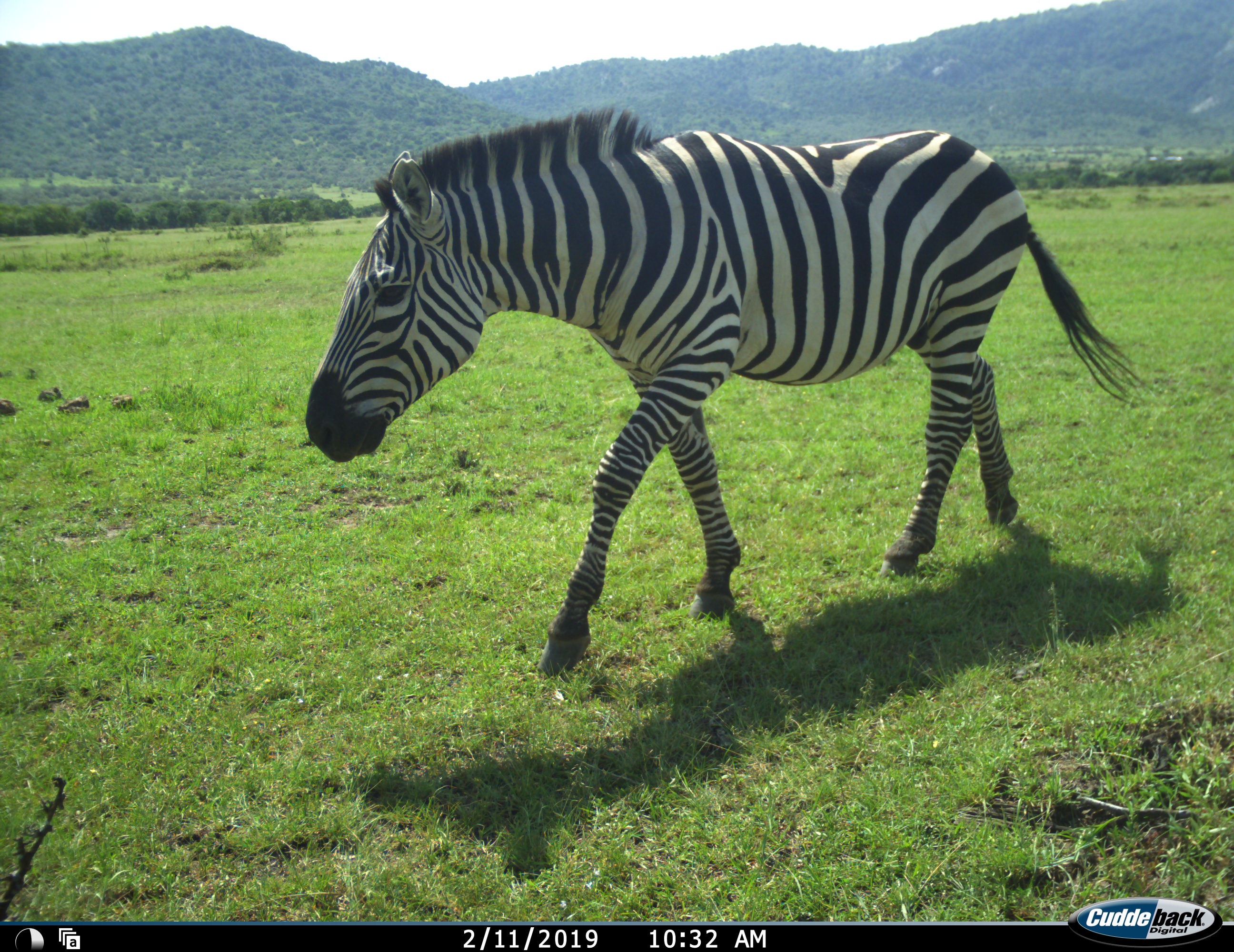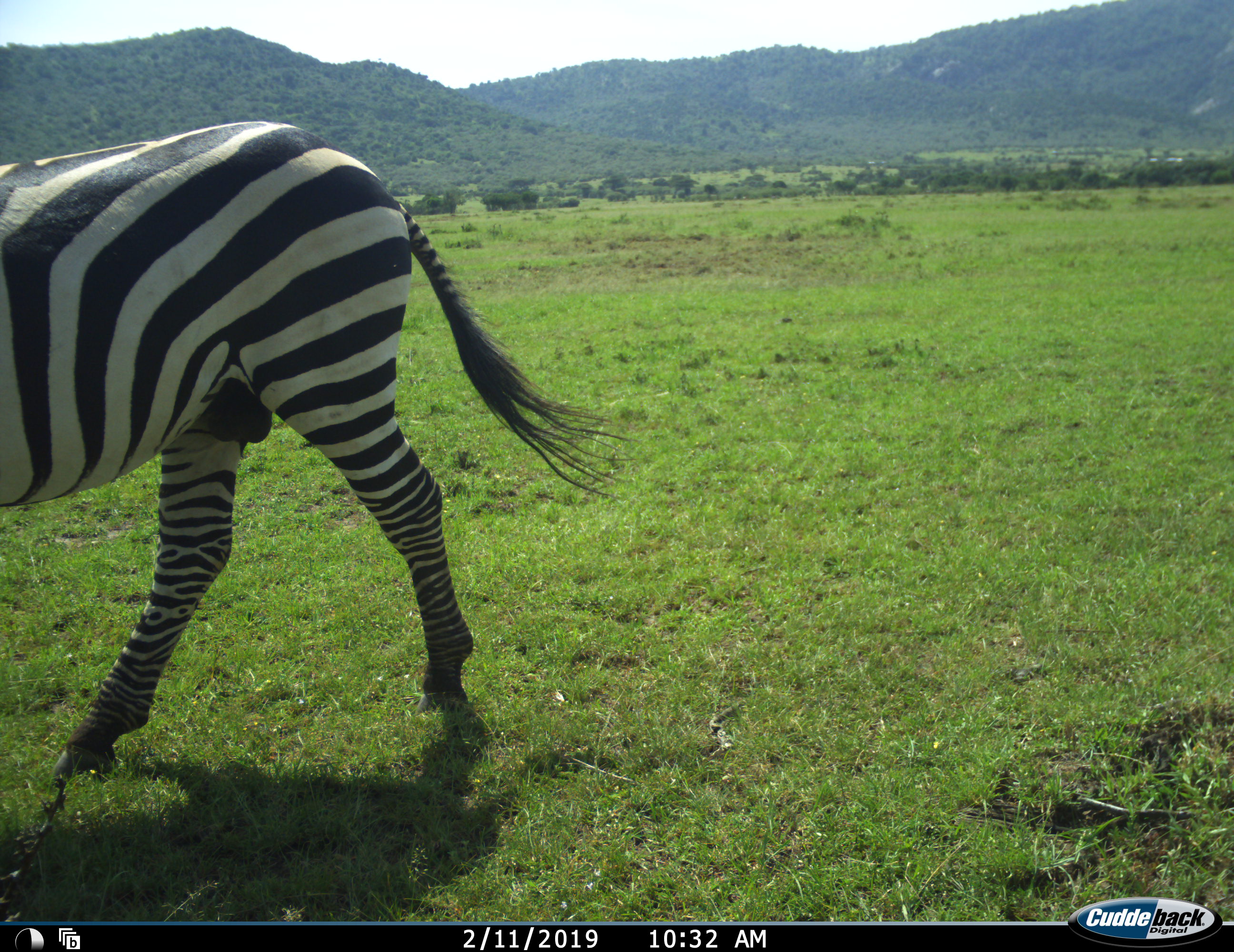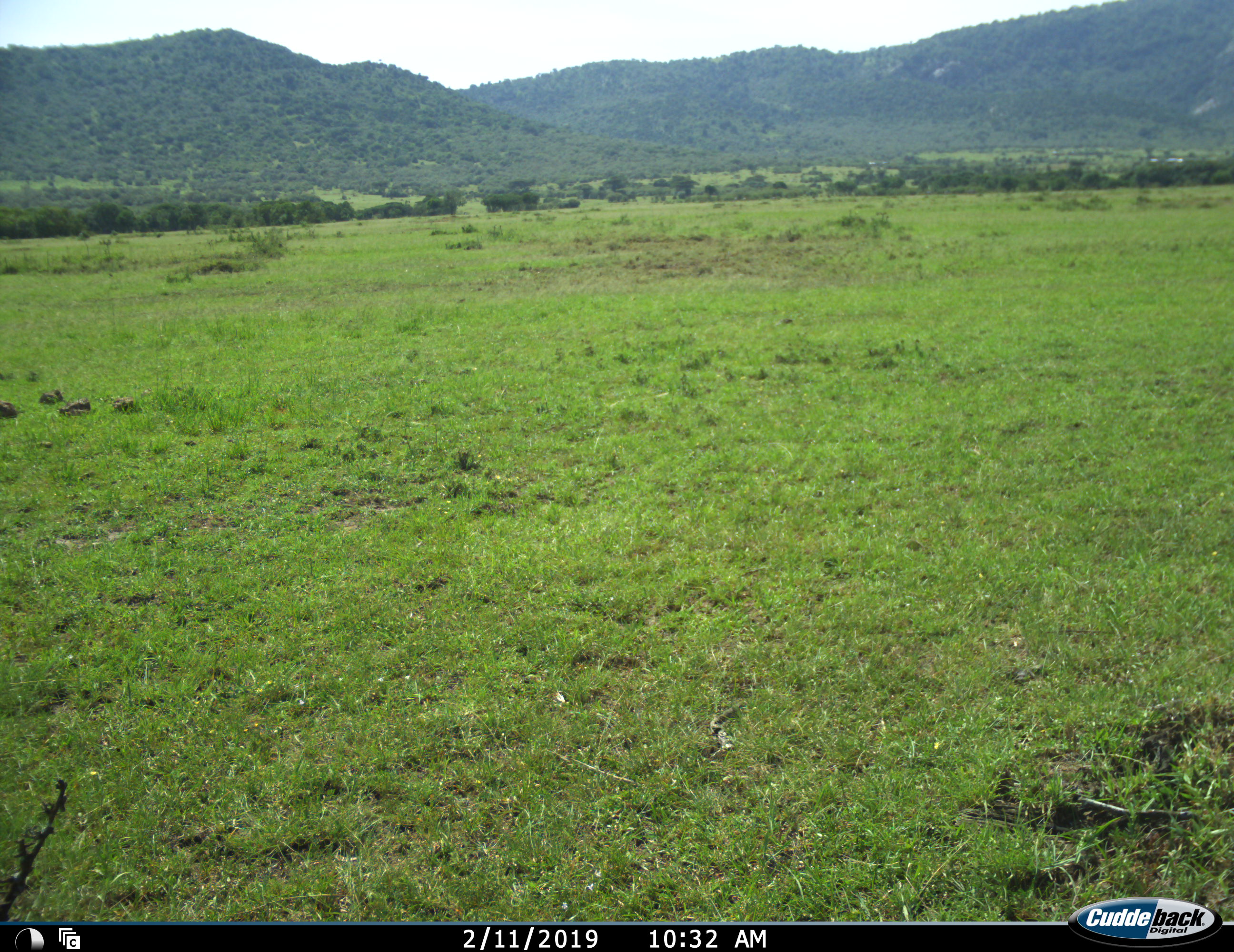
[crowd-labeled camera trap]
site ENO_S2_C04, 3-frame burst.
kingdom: Animalia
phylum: Chordata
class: Mammalia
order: Perissodactyla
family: Equidae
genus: Equus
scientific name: Equus quagga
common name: plains zebra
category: zebraplains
Zebraplains (plains zebra) (Equus quagga), count 1. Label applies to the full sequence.